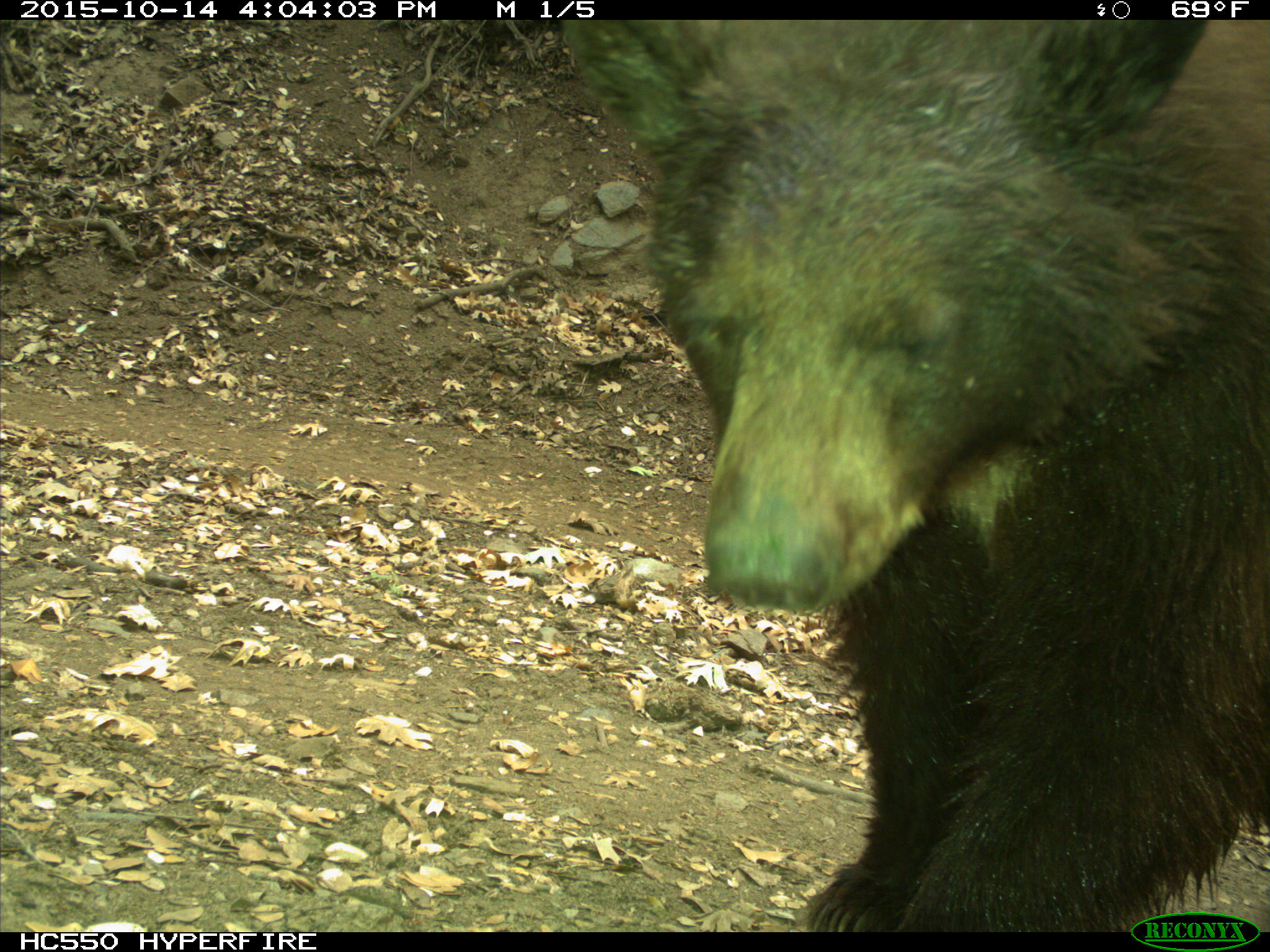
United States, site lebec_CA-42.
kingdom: Animalia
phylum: Chordata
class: Mammalia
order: Carnivora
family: Ursidae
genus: Ursus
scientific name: Ursus americanus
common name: american black bear